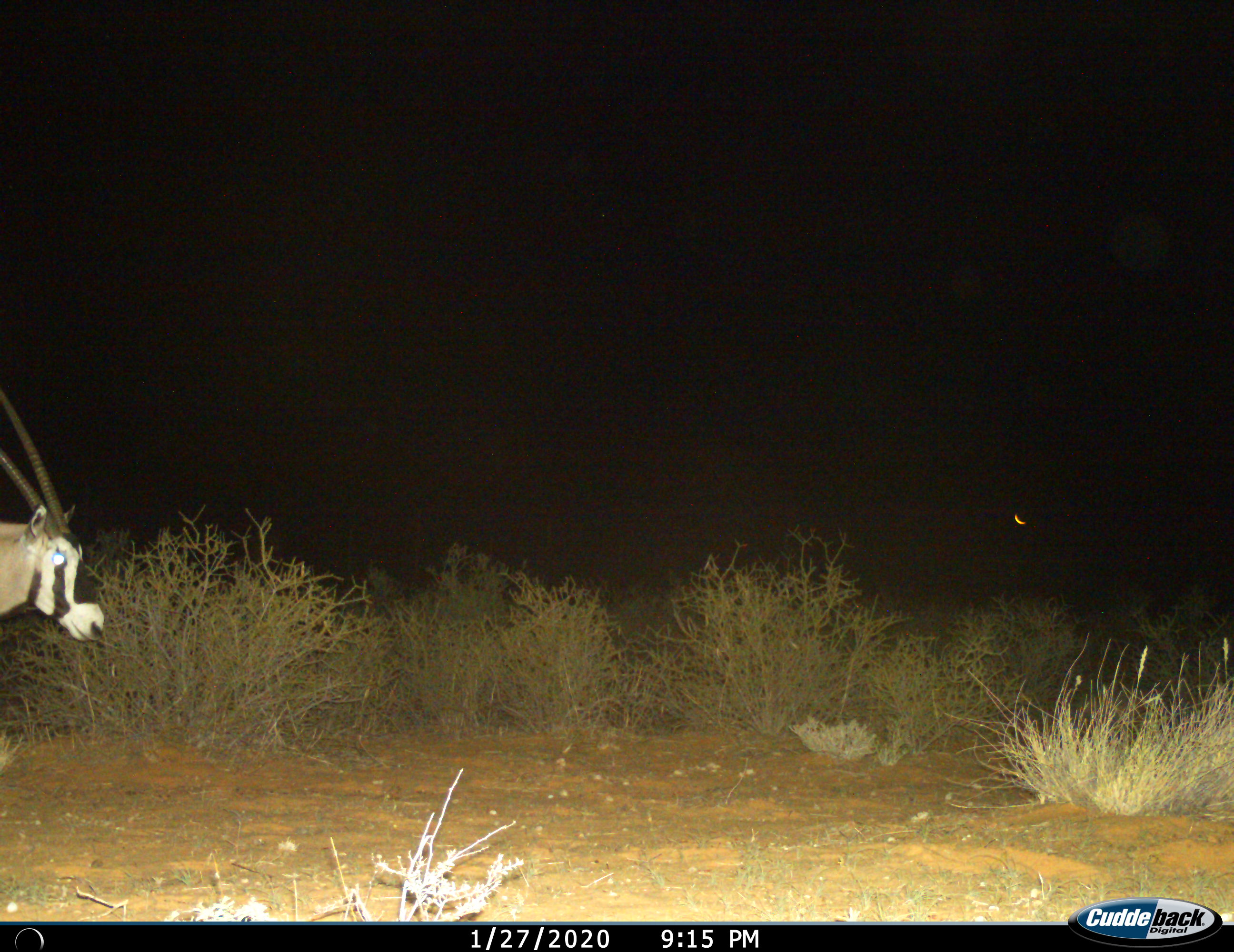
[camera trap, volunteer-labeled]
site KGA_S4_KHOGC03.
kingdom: Animalia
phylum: Chordata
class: Mammalia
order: Artiodactyla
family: Bovidae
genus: Oryx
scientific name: Oryx gazella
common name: gemsbok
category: oryx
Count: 1.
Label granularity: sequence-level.